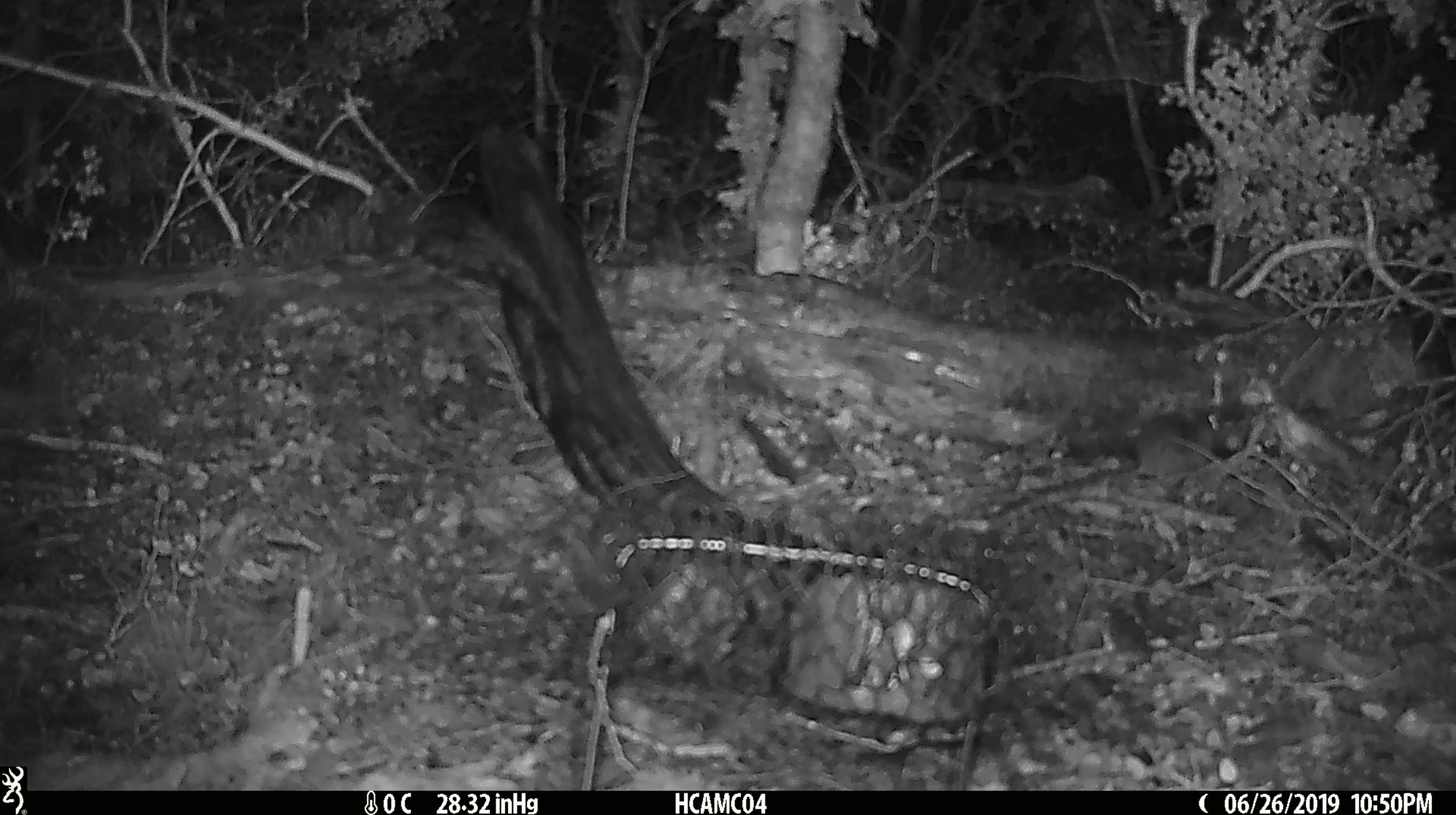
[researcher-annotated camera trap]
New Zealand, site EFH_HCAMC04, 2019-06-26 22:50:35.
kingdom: Animalia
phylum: Chordata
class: Mammalia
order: Rodentia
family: Muridae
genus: Mus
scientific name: Mus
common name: mouse